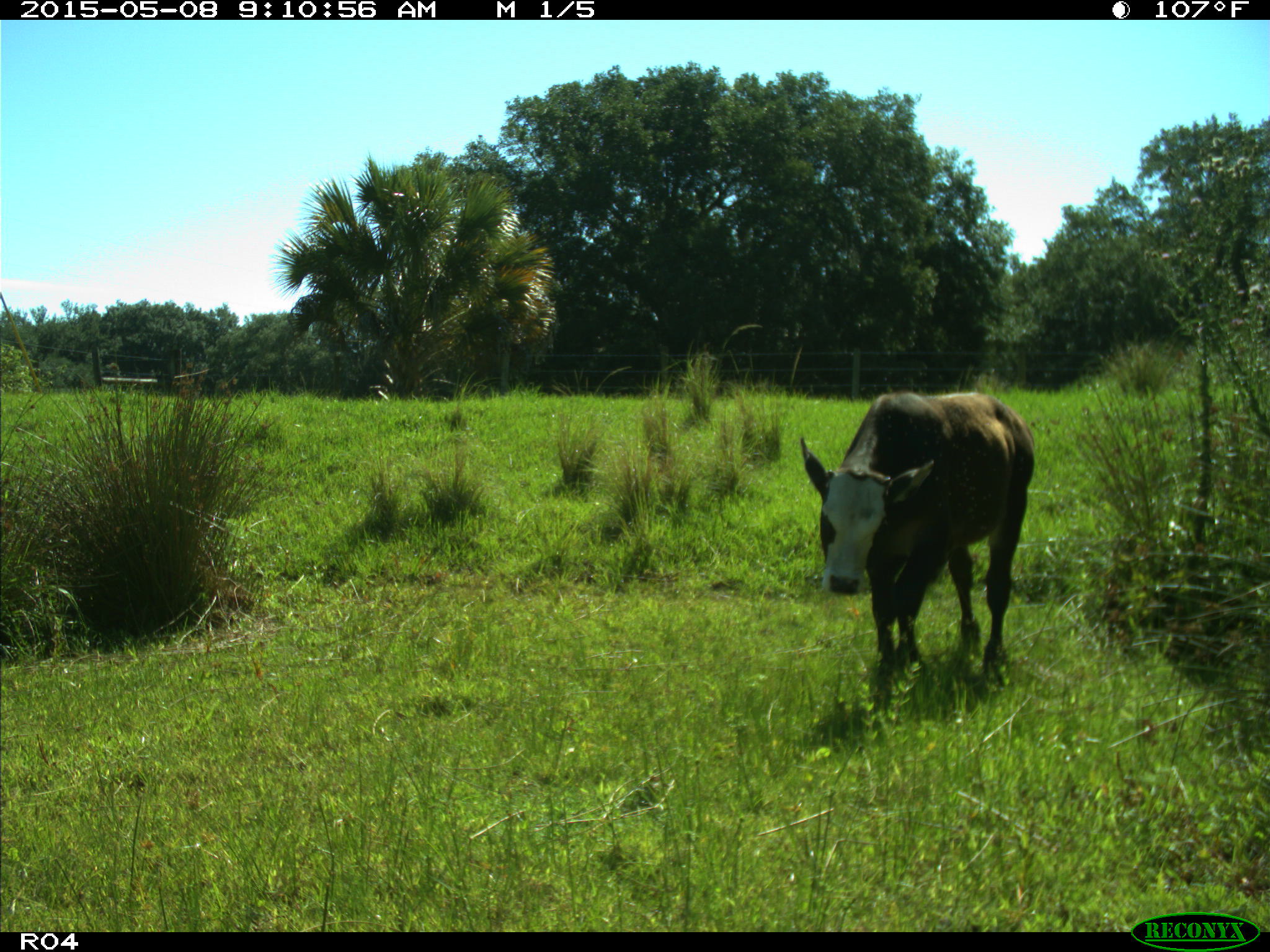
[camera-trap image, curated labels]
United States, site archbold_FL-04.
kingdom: Animalia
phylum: Chordata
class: Mammalia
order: Artiodactyla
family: Bovidae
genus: Bos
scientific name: Bos taurus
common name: domestic cow